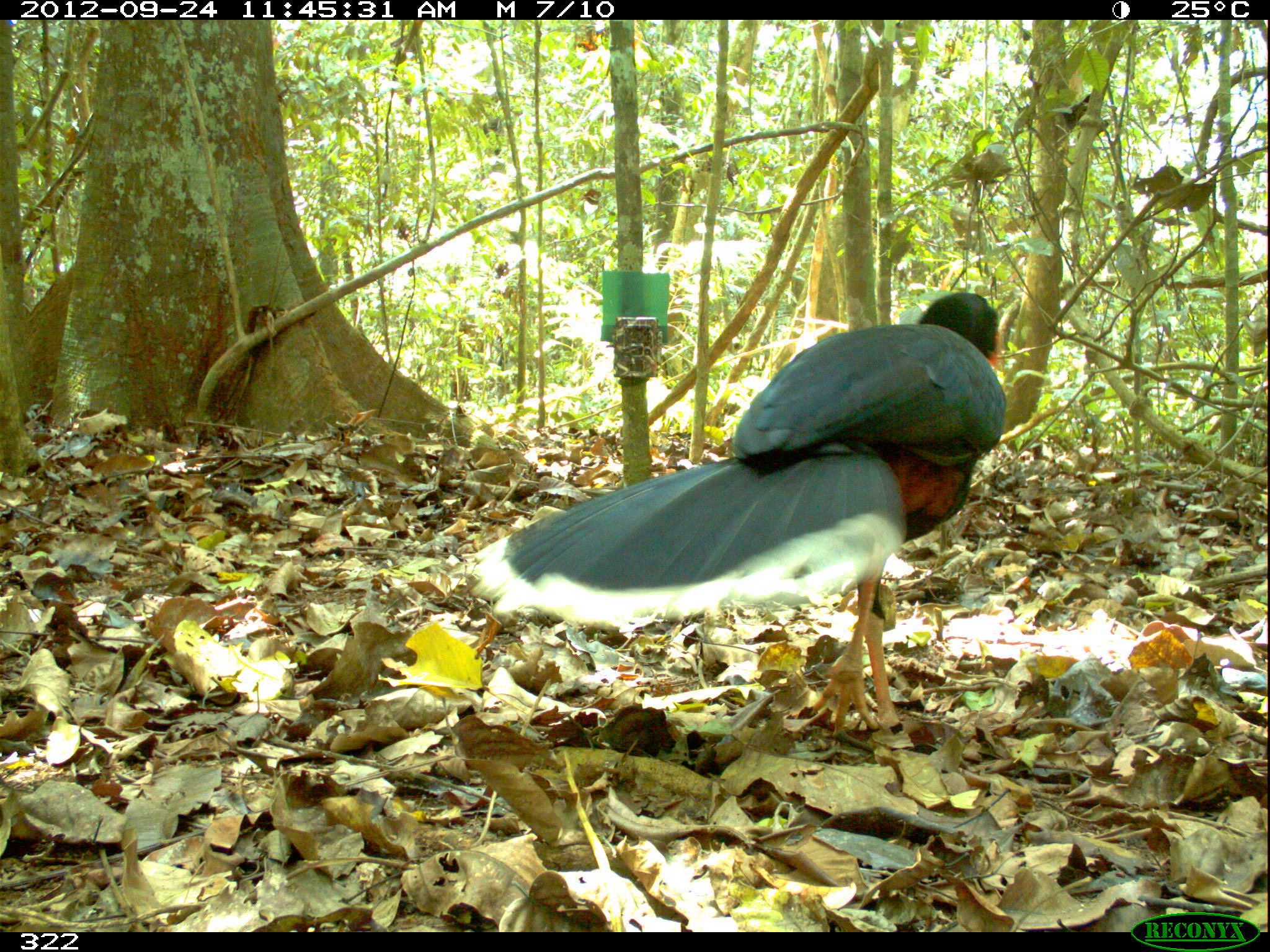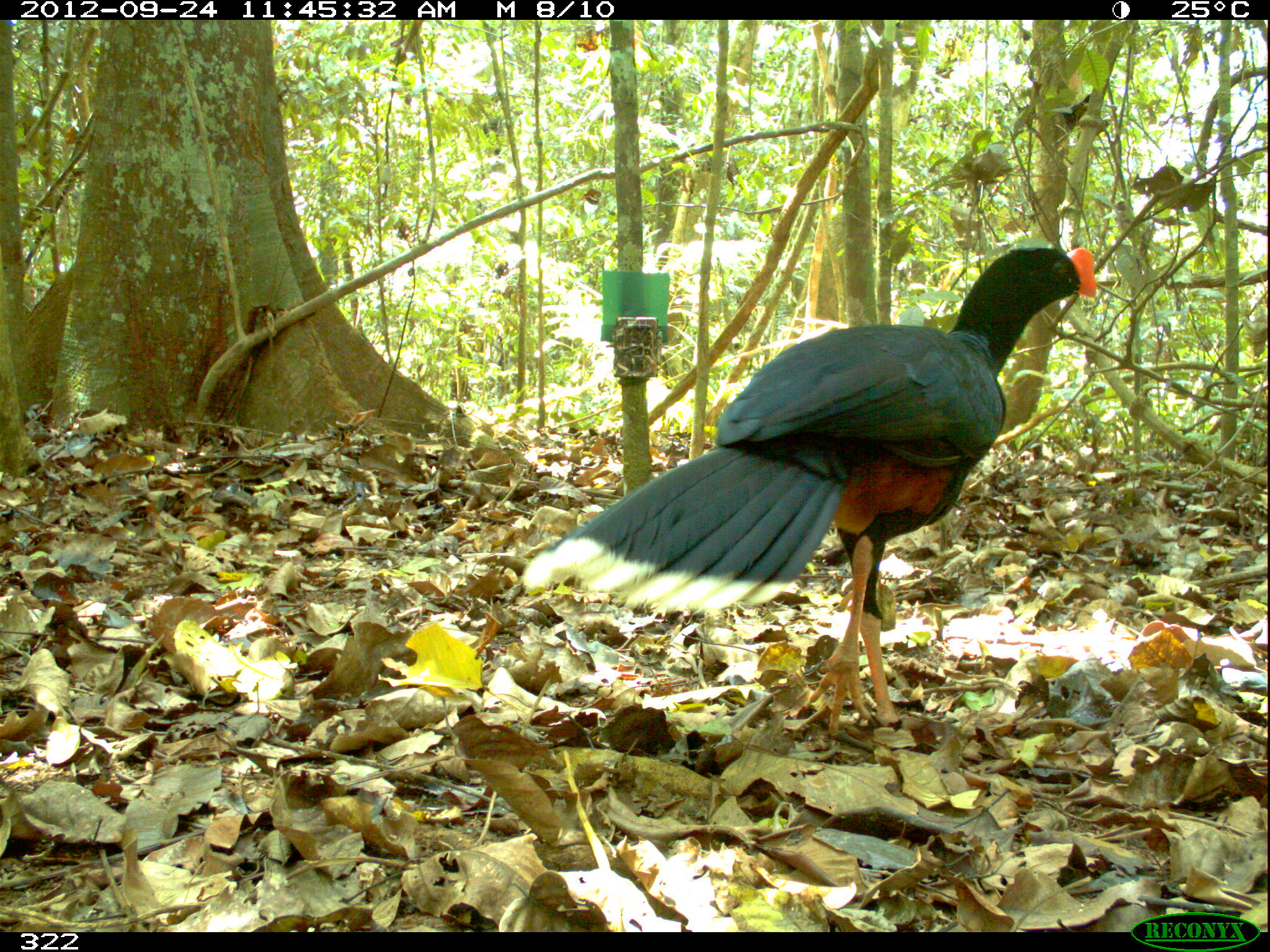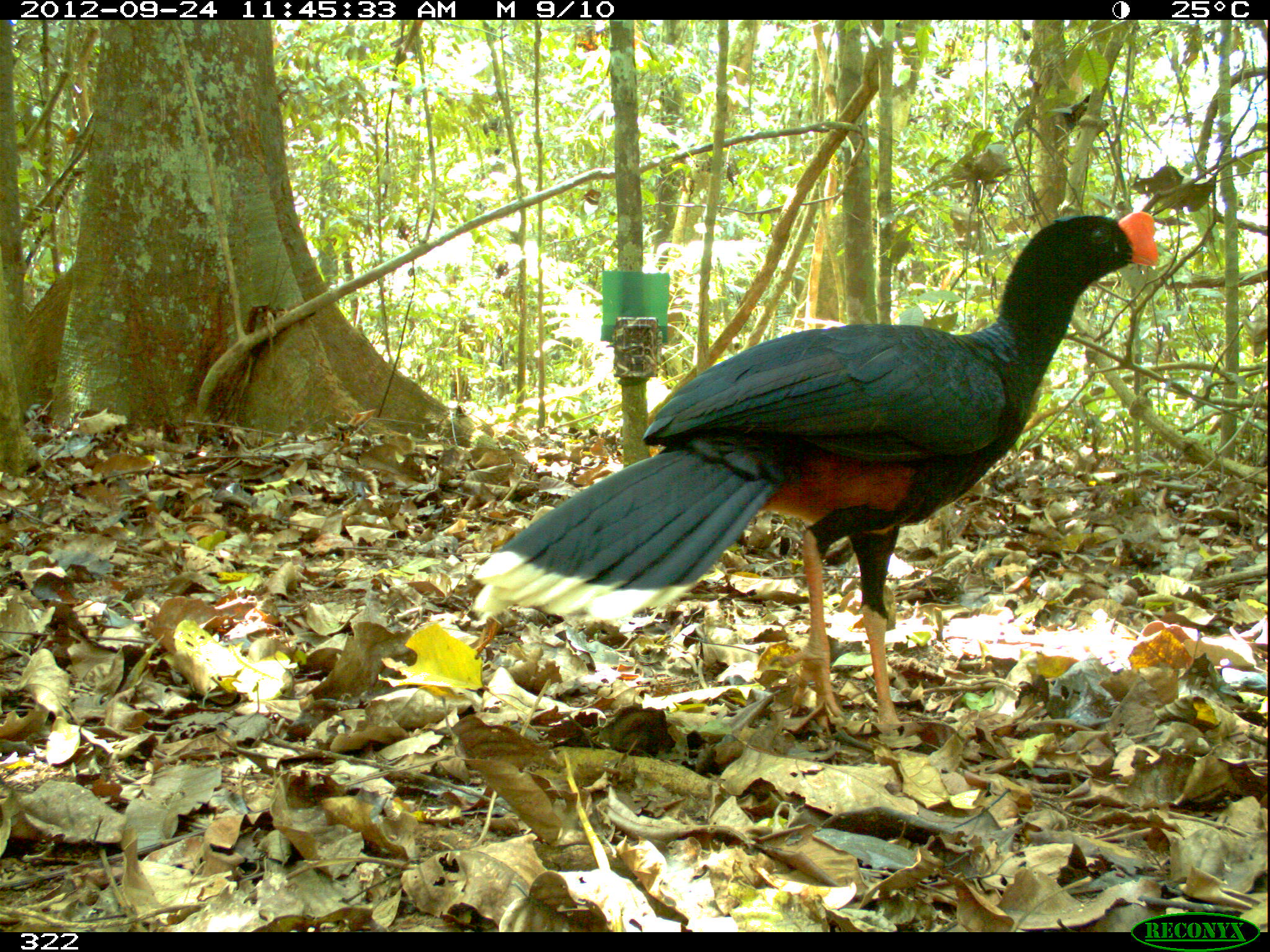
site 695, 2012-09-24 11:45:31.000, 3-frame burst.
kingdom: Animalia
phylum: Chordata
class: Aves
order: Galliformes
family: Cracidae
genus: Mitu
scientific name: Mitu tuberosum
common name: razor-billed curassow